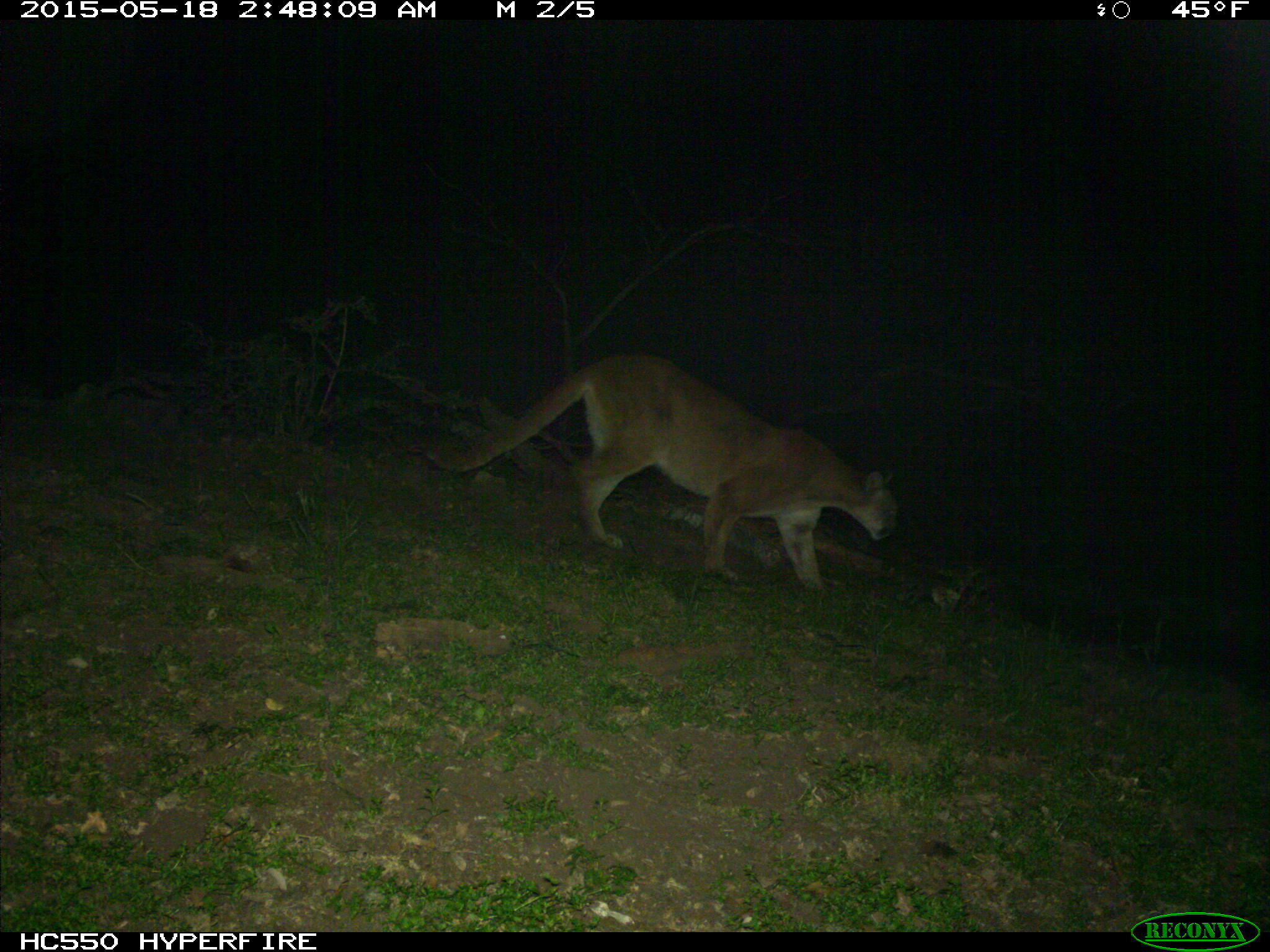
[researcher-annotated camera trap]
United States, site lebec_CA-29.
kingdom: Animalia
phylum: Chordata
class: Mammalia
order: Carnivora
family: Felidae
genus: Puma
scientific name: Puma concolor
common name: mountain lion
Puma concolor (mountain lion).